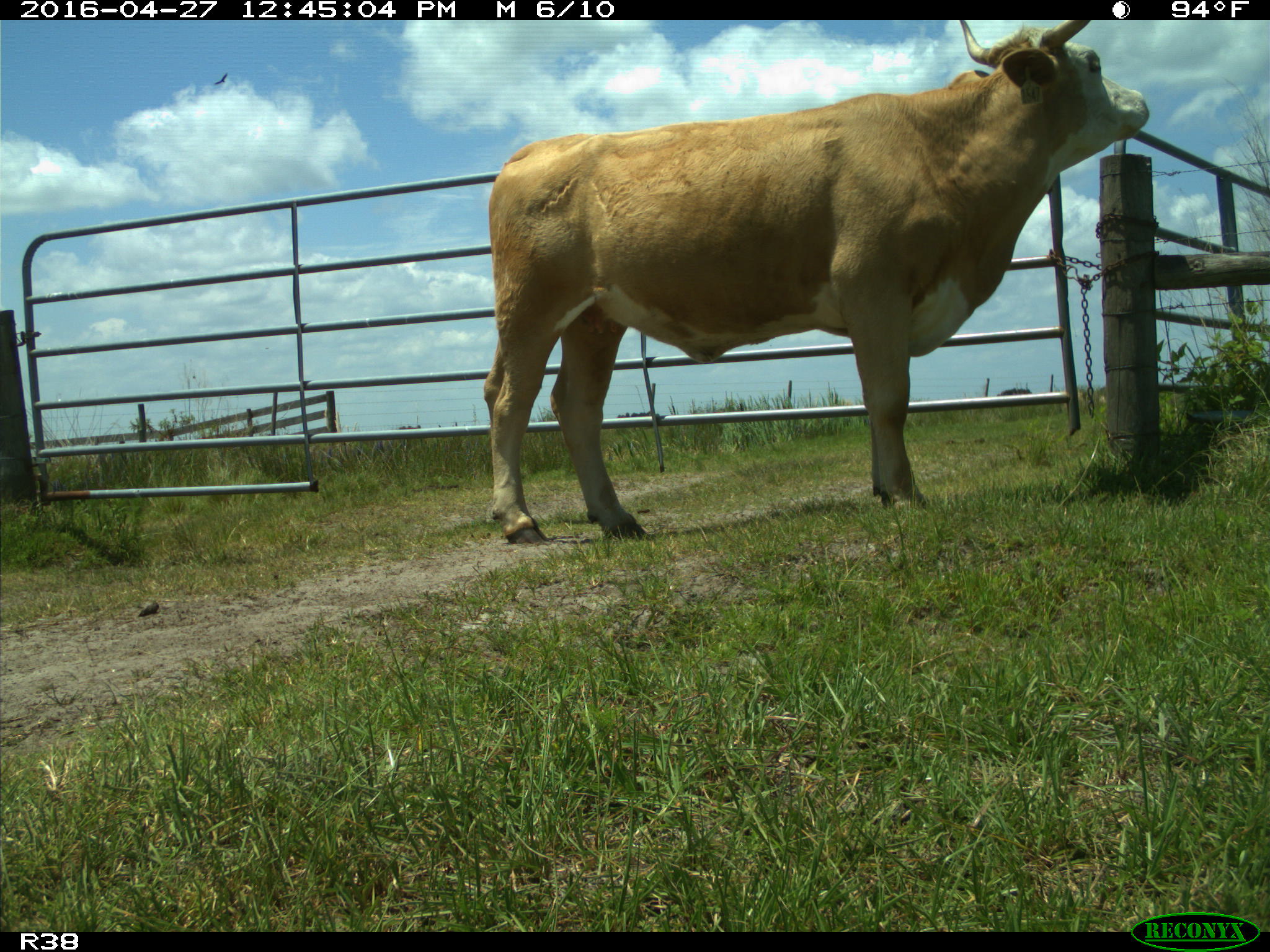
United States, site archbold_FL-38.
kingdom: Animalia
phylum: Chordata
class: Mammalia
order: Artiodactyla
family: Bovidae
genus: Bos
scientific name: Bos taurus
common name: domestic cow